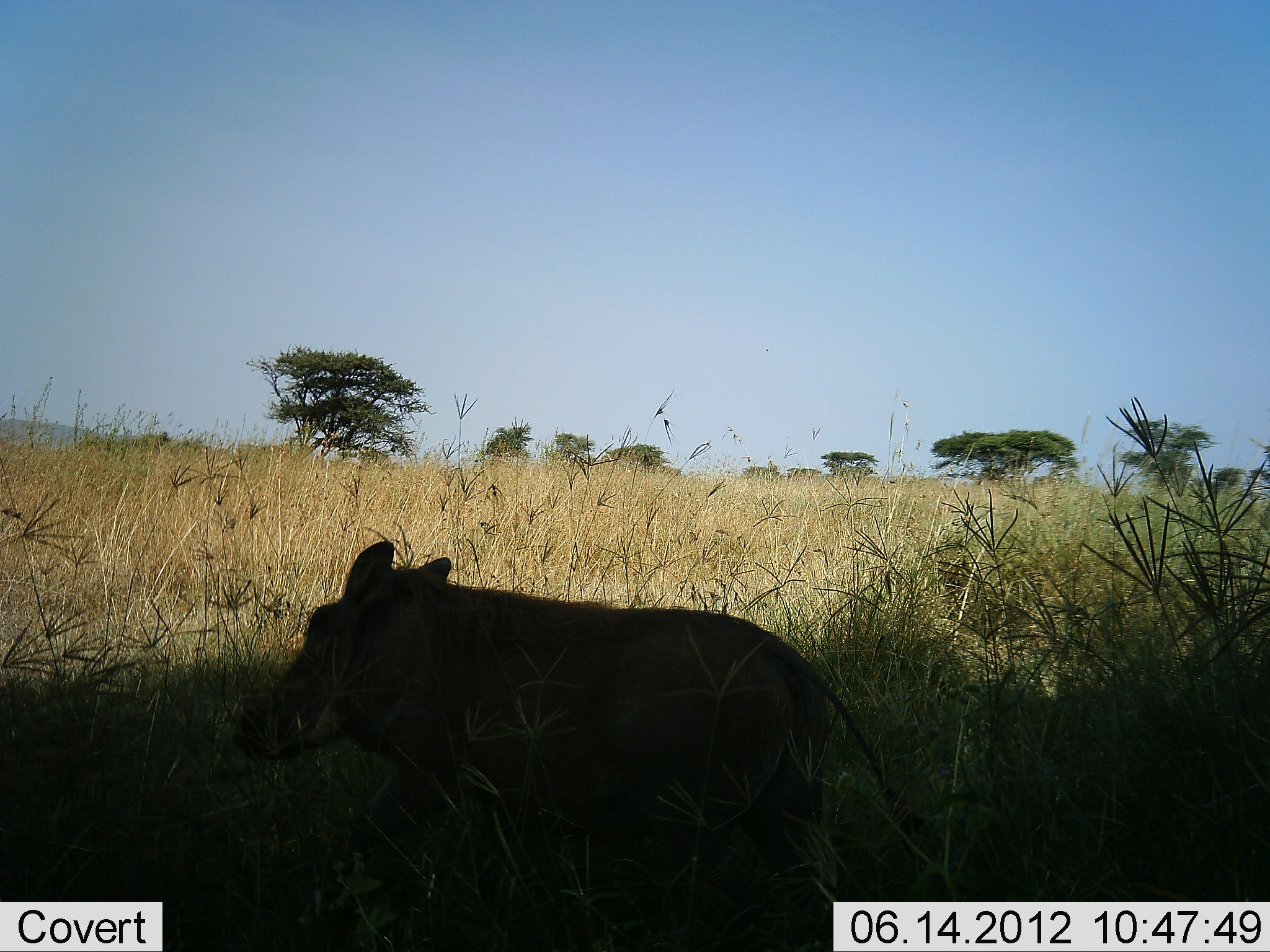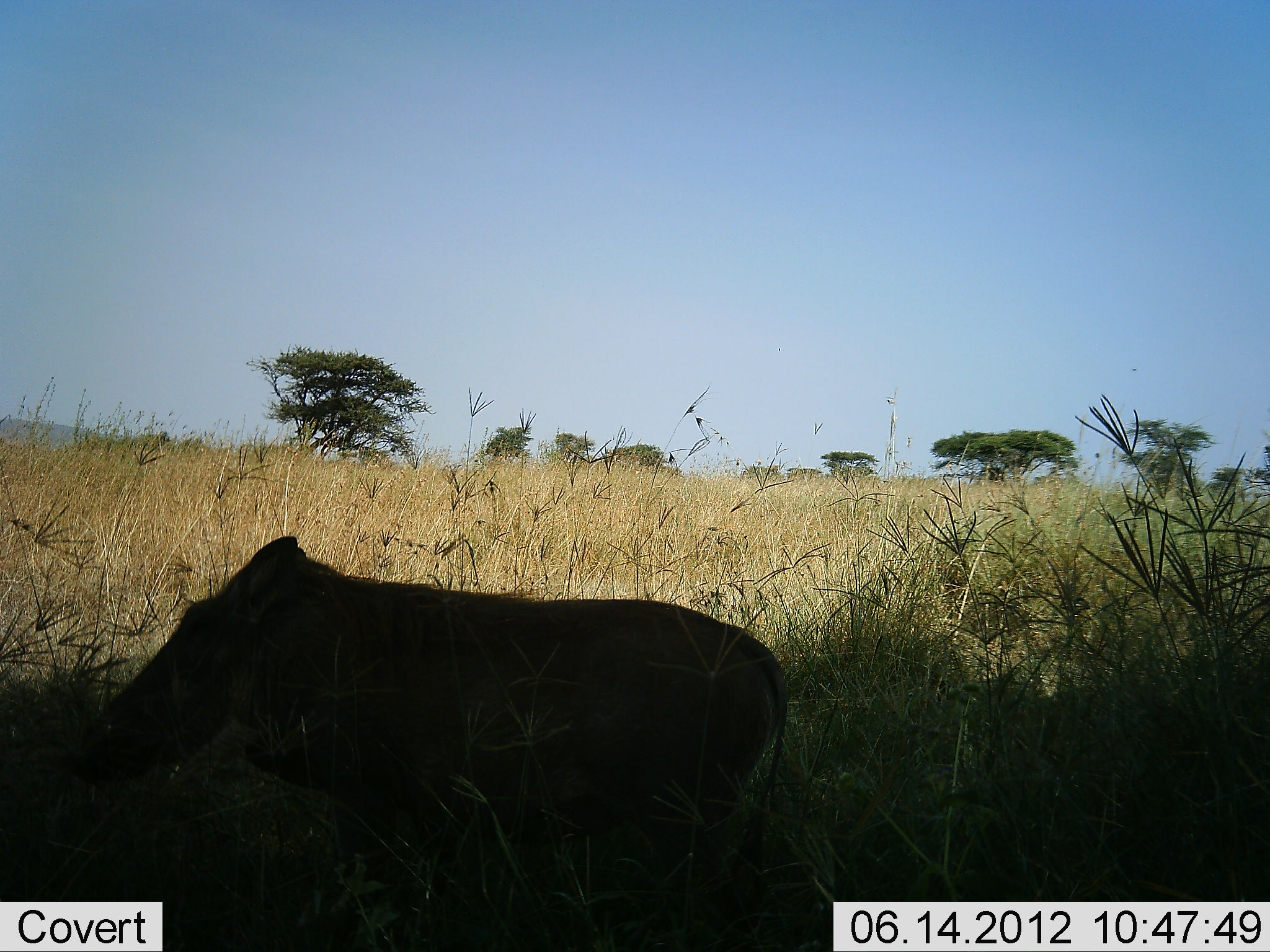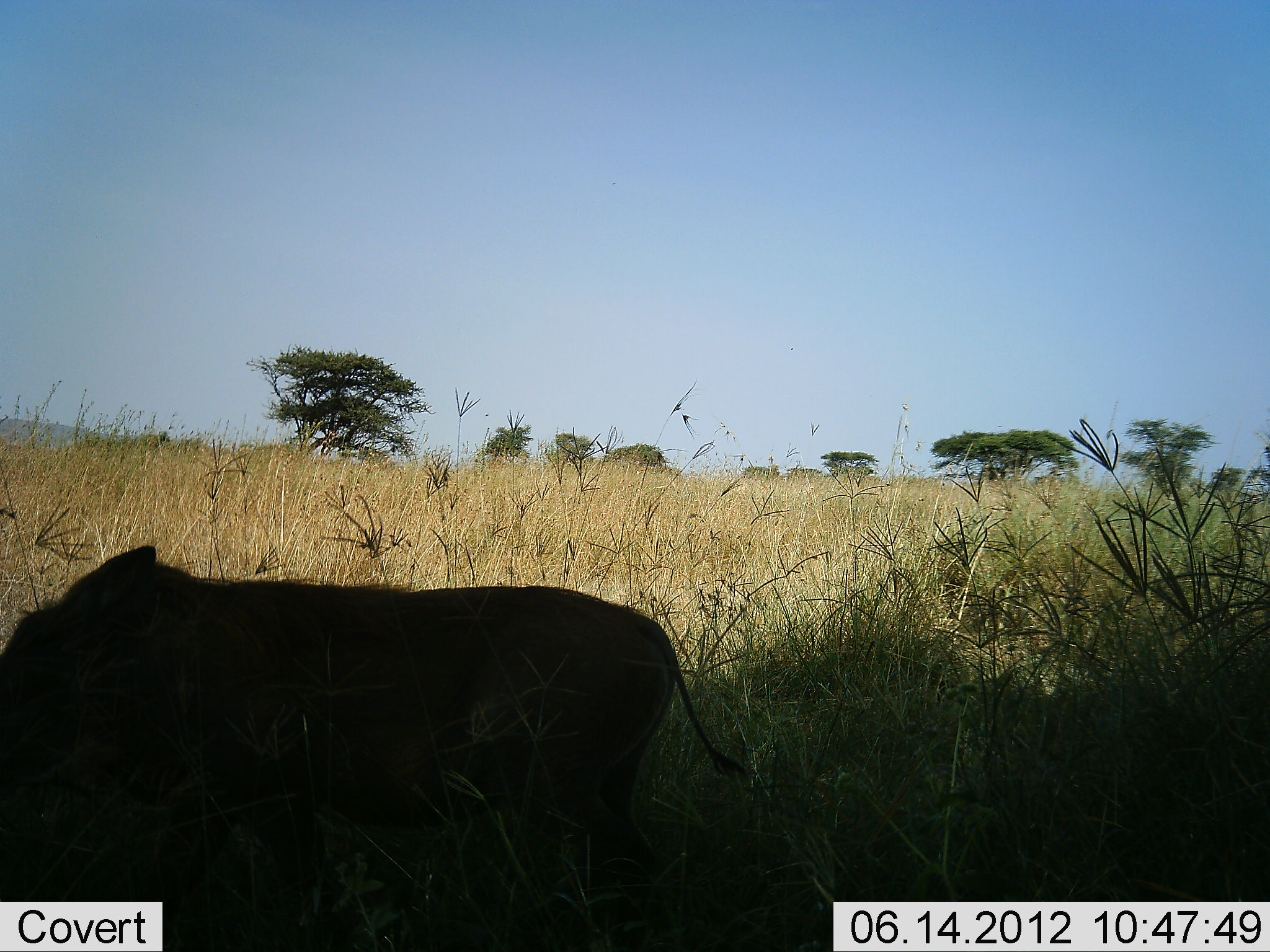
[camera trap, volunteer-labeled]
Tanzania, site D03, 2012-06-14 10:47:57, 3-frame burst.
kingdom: Animalia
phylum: Chordata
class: Mammalia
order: Artiodactyla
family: Suidae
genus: Phacochoerus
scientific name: Phacochoerus africanus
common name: warthog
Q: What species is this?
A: Warthog (Phacochoerus africanus).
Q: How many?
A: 1.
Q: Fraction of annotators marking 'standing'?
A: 10%.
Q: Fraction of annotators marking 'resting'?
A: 0%.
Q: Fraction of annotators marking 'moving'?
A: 90%.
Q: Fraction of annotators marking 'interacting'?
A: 0%.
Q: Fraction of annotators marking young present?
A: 0%.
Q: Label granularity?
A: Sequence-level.